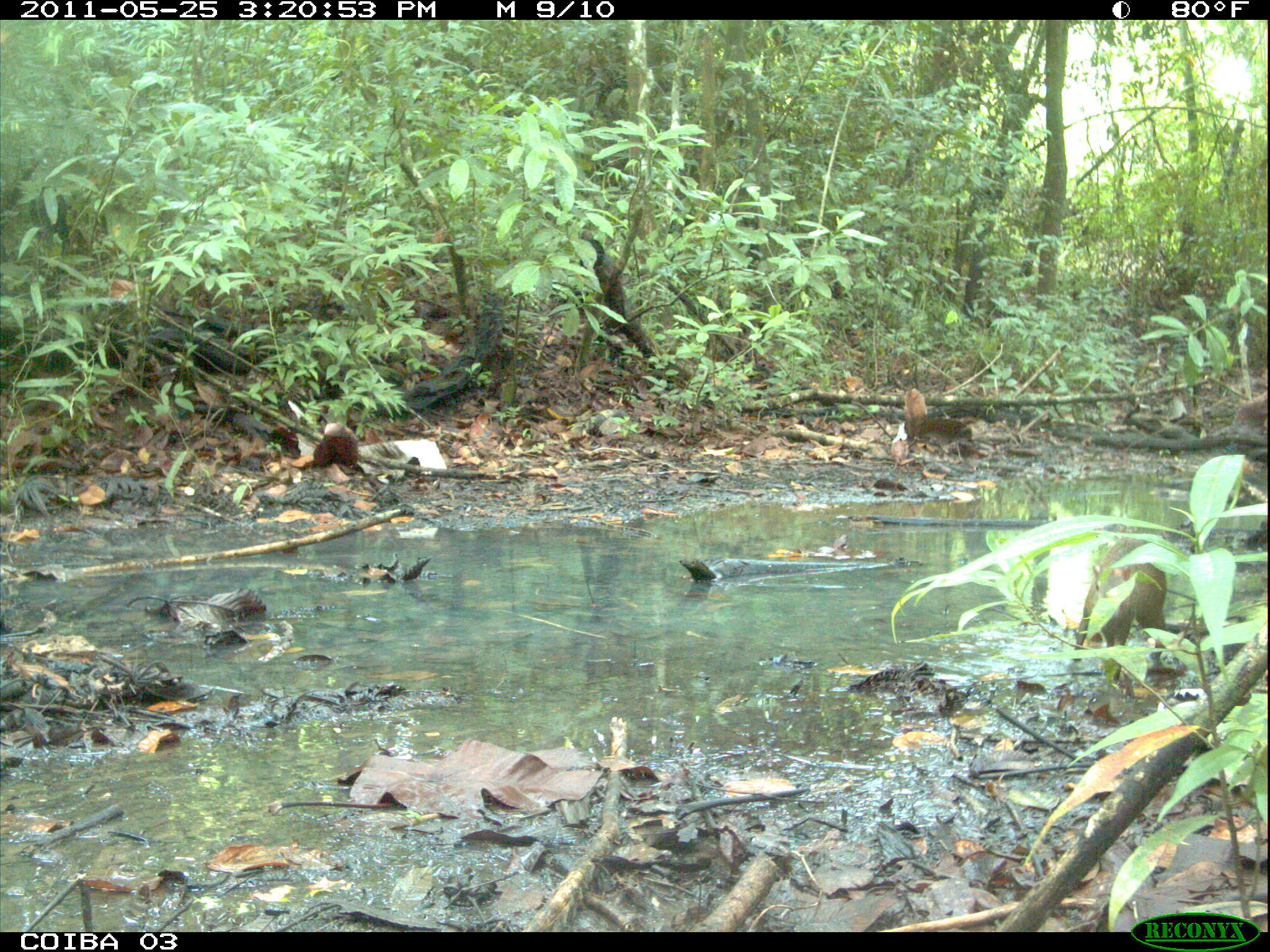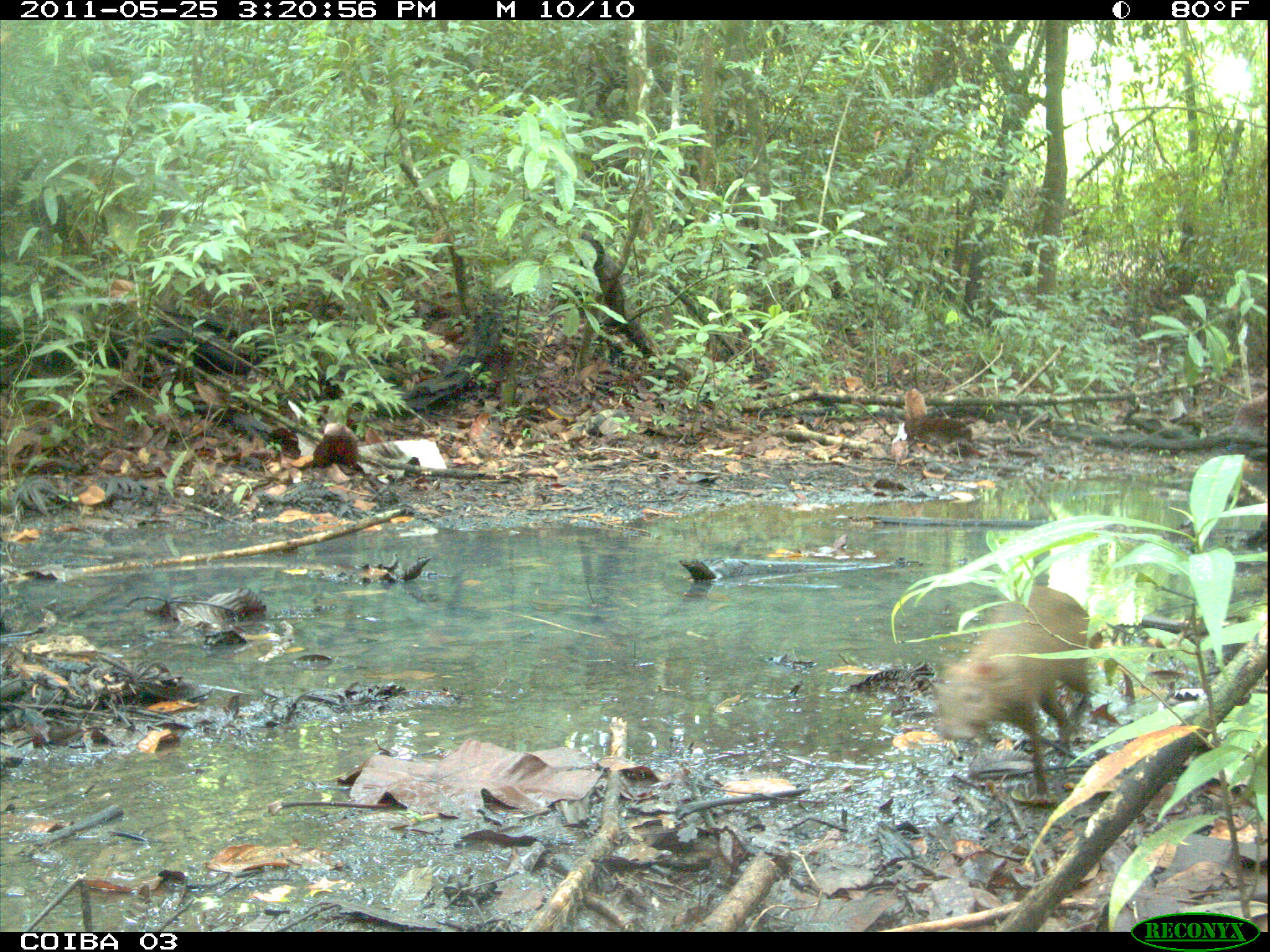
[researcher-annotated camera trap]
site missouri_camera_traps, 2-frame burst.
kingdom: Animalia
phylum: Chordata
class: Mammalia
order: Rodentia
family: Dasyproctidae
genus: Dasyprocta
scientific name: Dasyprocta coibae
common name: coiban agouti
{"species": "coiban agouti (Dasyprocta coibae)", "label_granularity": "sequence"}